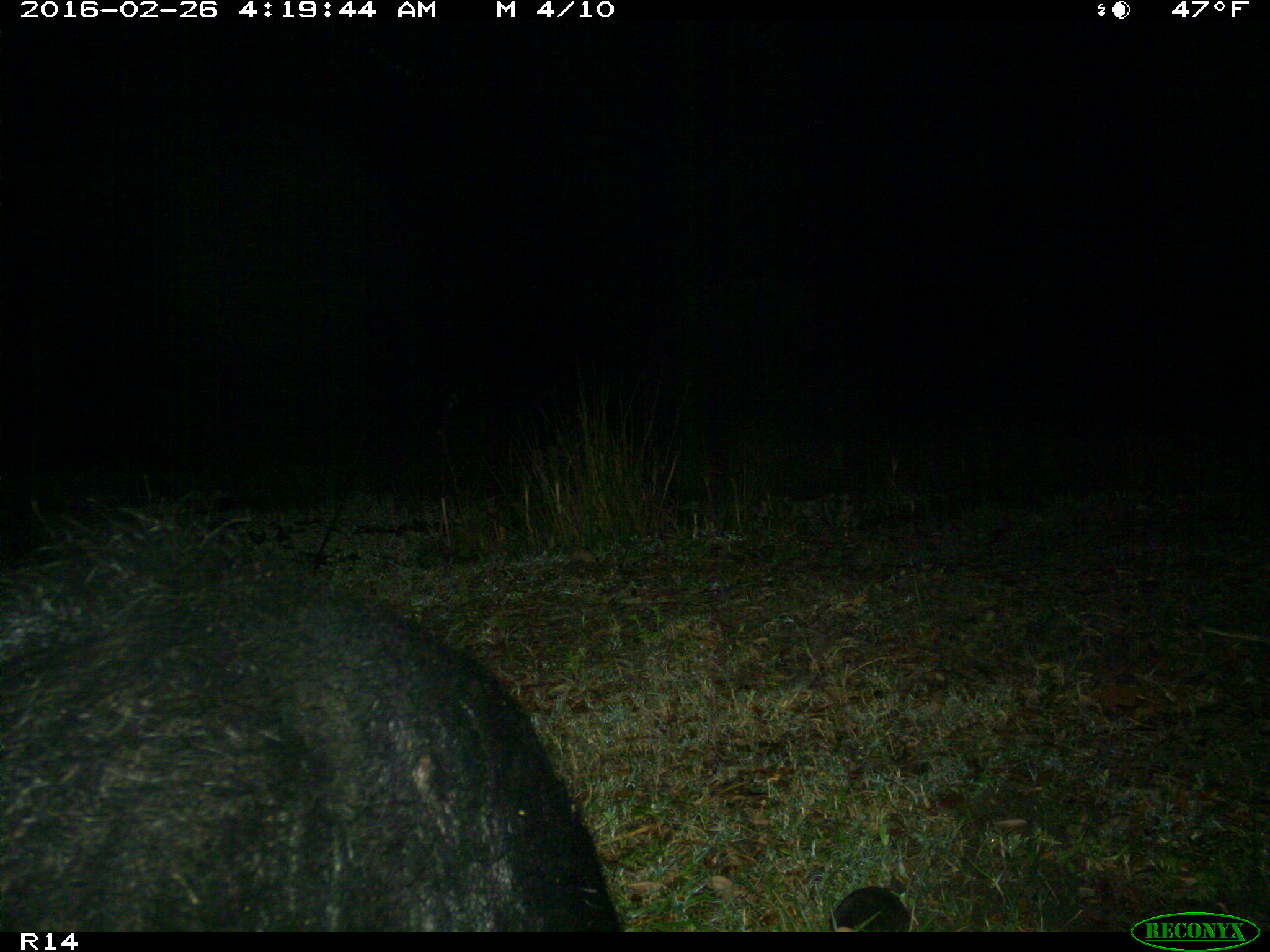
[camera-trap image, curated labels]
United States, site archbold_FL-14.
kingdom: Animalia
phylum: Chordata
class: Mammalia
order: Artiodactyla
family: Suidae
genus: Sus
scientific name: Sus scrofa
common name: wild boar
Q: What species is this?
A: Sus scrofa (wild boar).